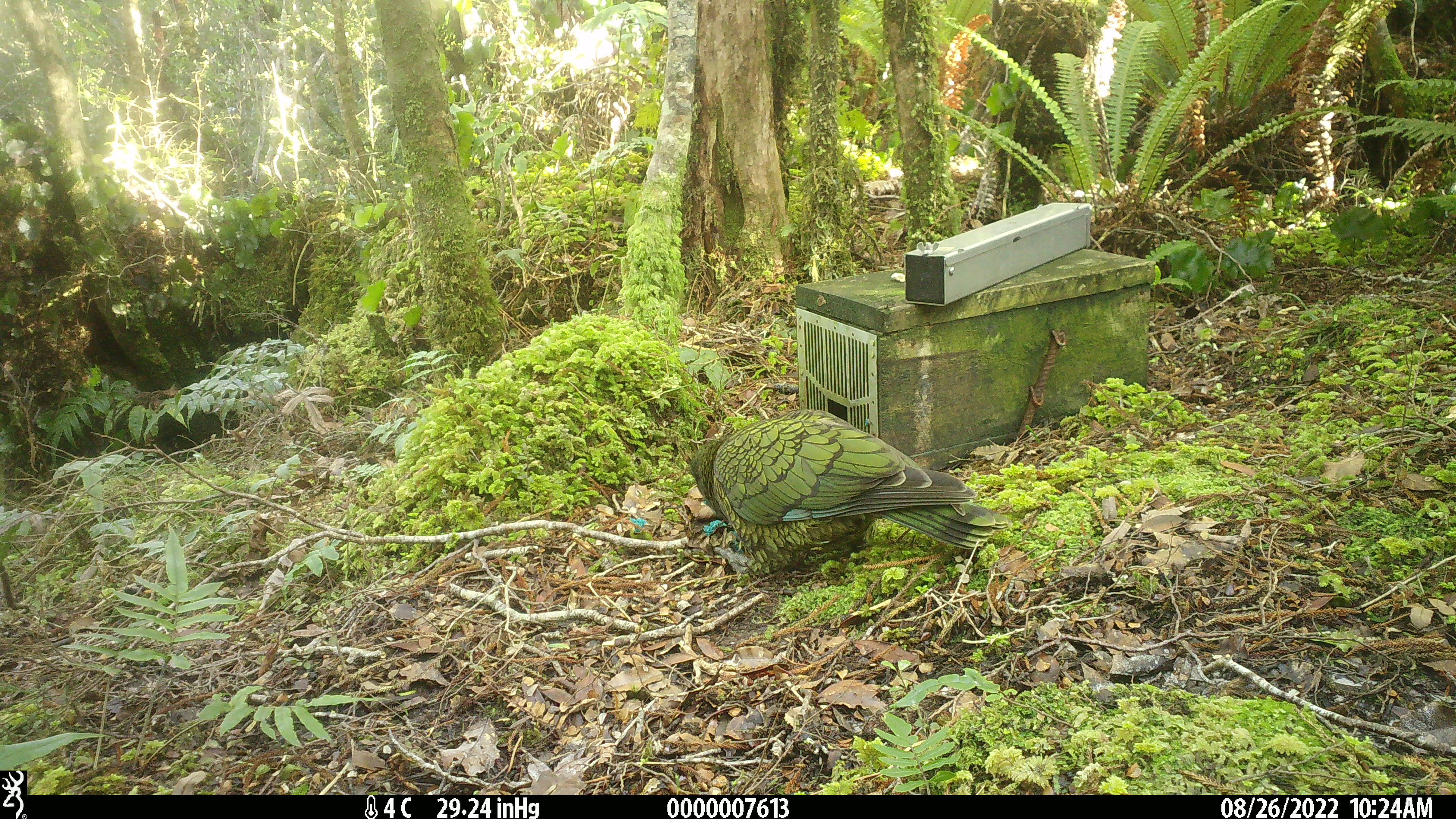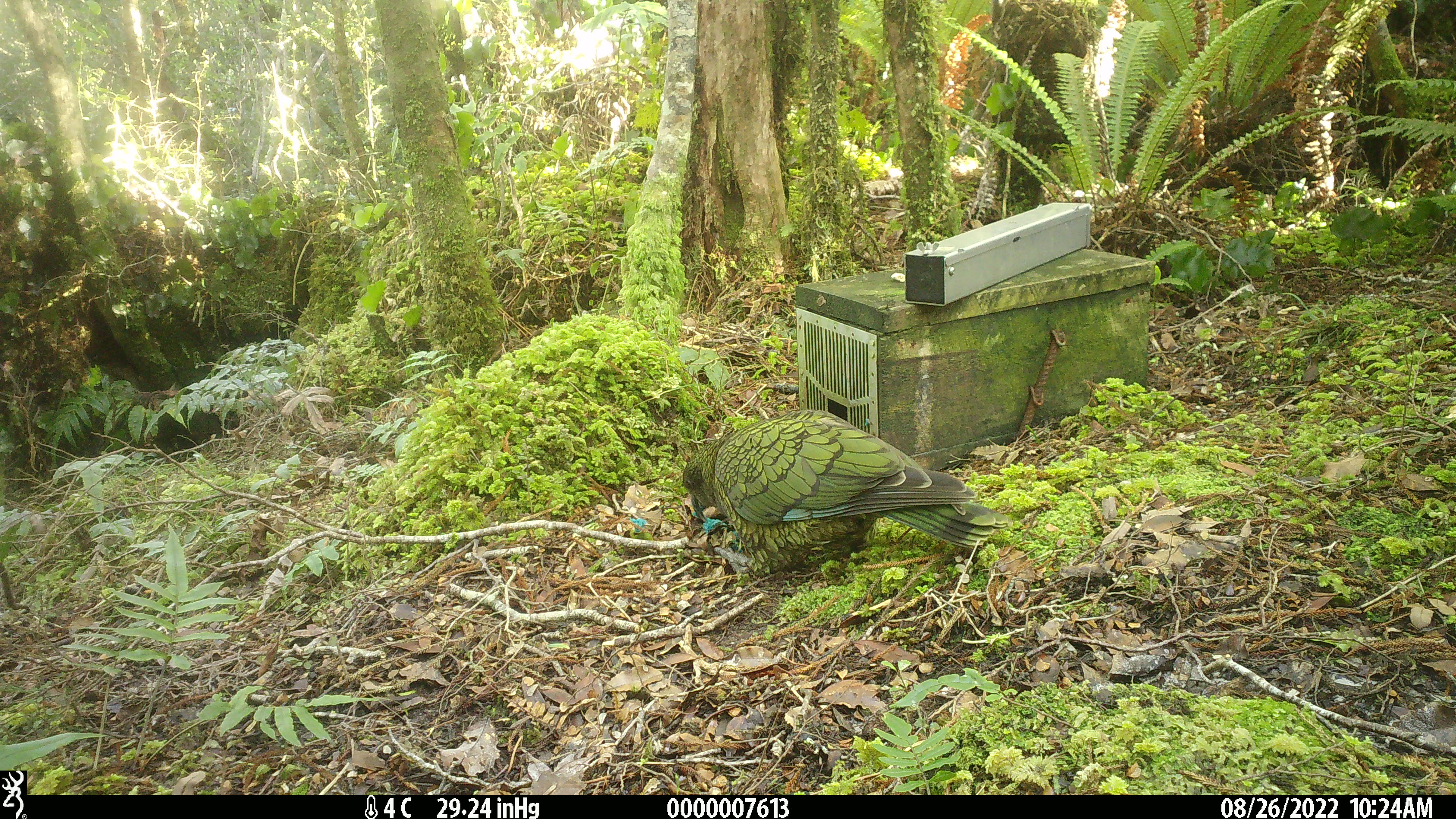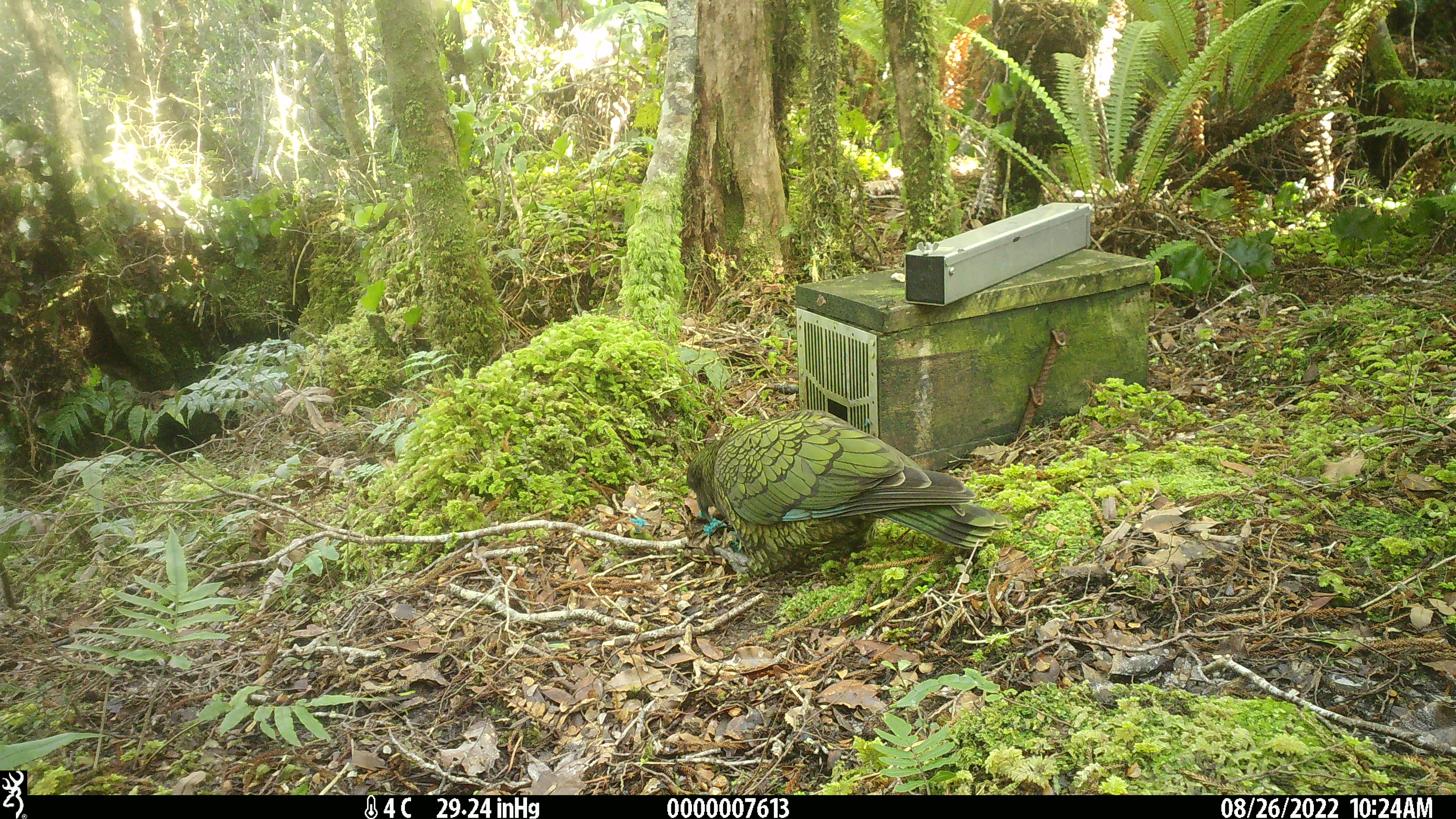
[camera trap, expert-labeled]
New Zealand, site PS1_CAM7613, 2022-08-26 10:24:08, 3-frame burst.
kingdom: Animalia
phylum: Chordata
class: Aves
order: Psittaciformes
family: Strigopidae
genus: Nestor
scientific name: Nestor notabilis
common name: kea